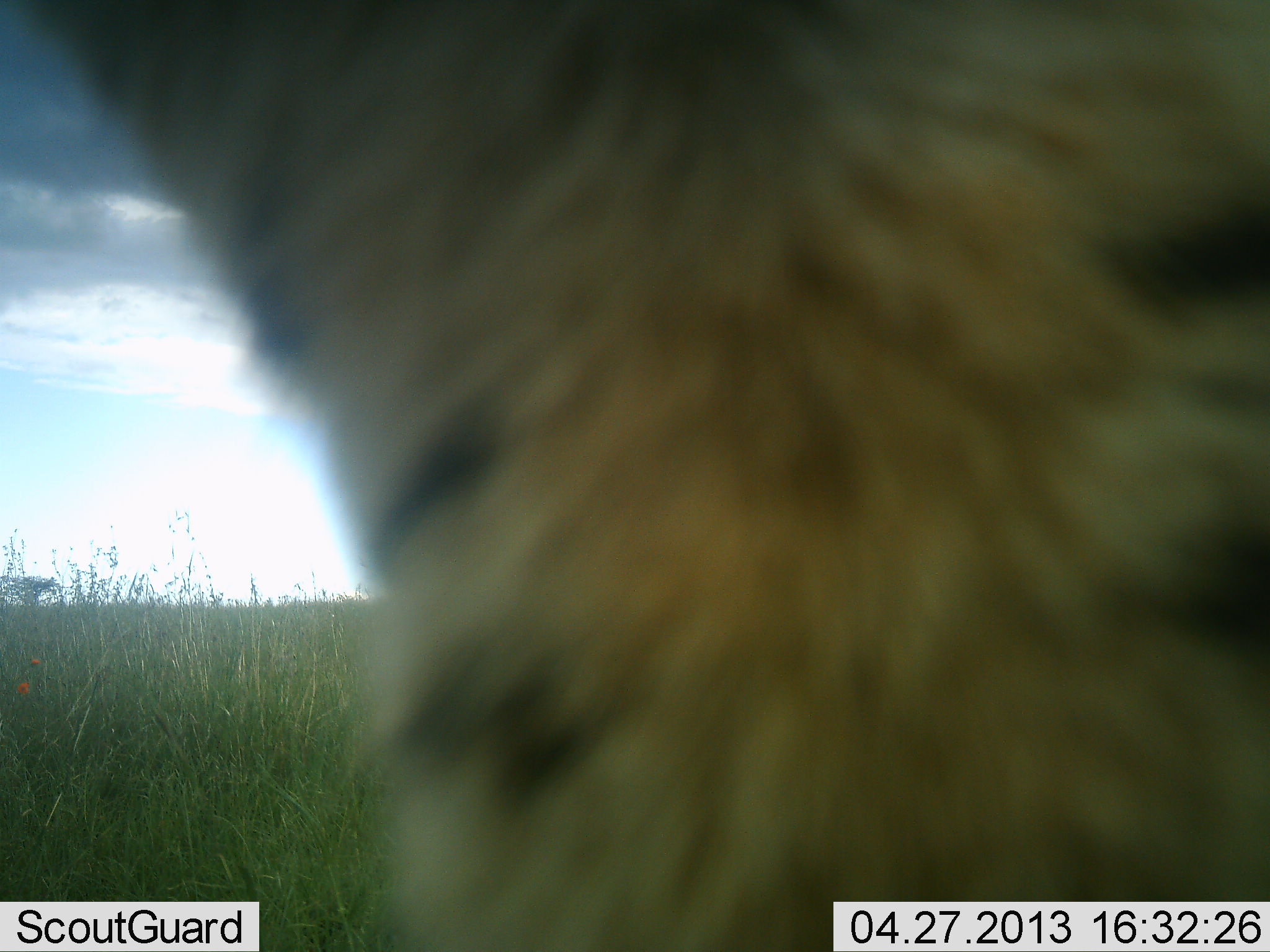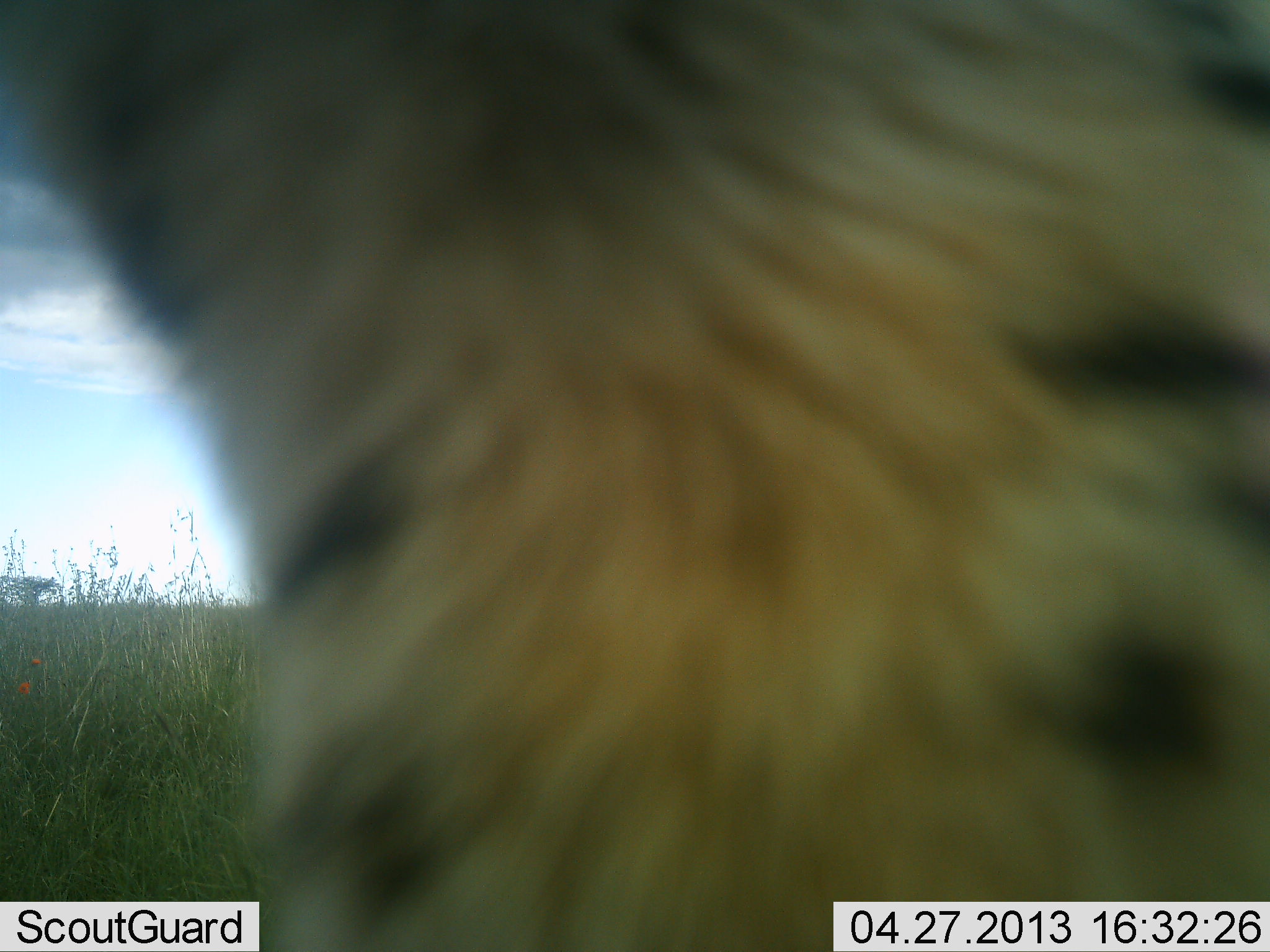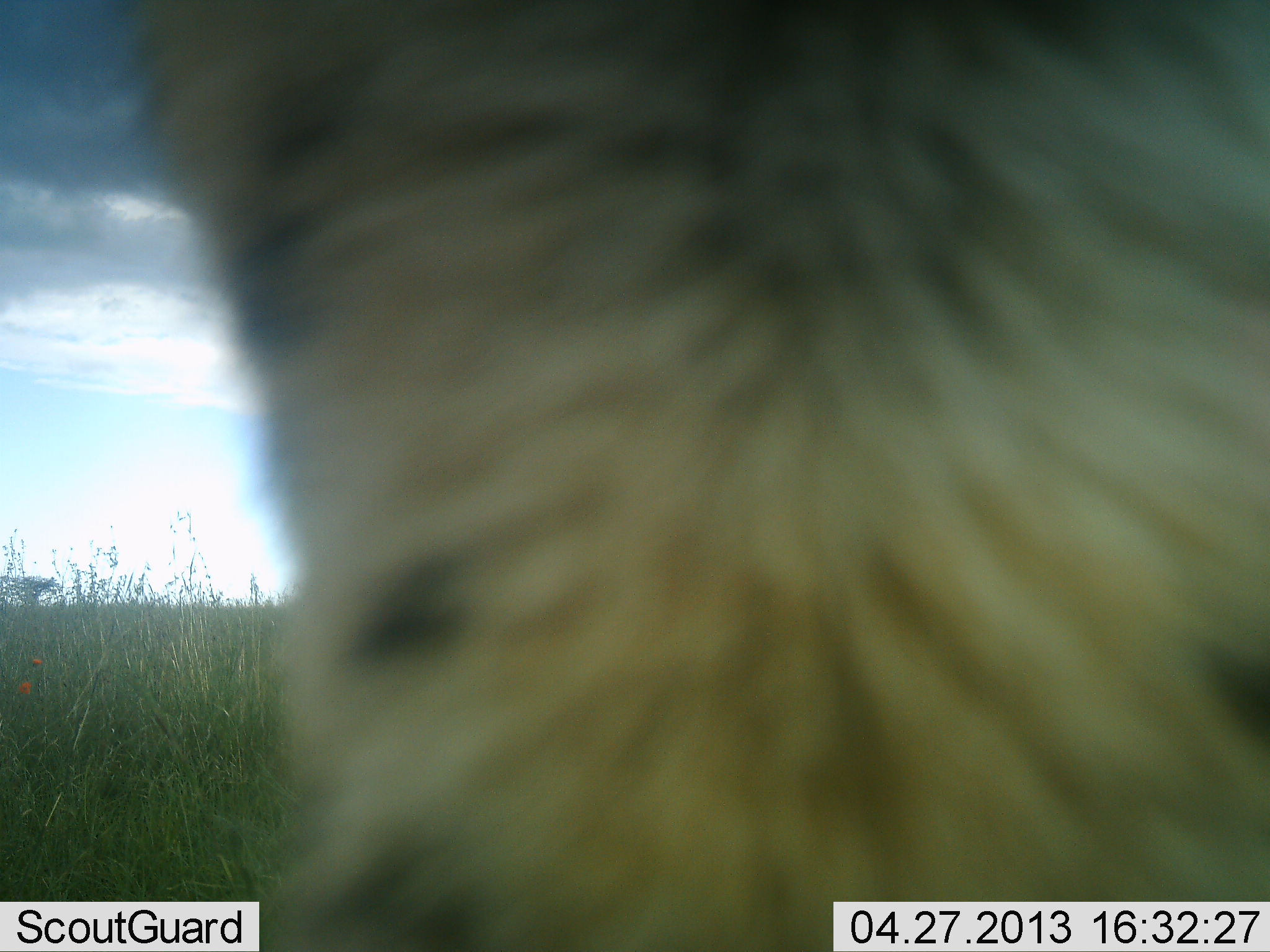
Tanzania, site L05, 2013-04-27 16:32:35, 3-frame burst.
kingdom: Animalia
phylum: Chordata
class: Mammalia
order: Carnivora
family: Felidae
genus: Leptailurus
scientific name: Leptailurus serval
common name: serval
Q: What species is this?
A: Serval (Leptailurus serval).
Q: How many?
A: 1.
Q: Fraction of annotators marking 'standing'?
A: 86%.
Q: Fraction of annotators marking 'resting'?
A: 0%.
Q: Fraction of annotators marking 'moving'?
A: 14%.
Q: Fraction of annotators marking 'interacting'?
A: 0%.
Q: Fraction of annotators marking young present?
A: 0%.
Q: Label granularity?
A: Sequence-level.